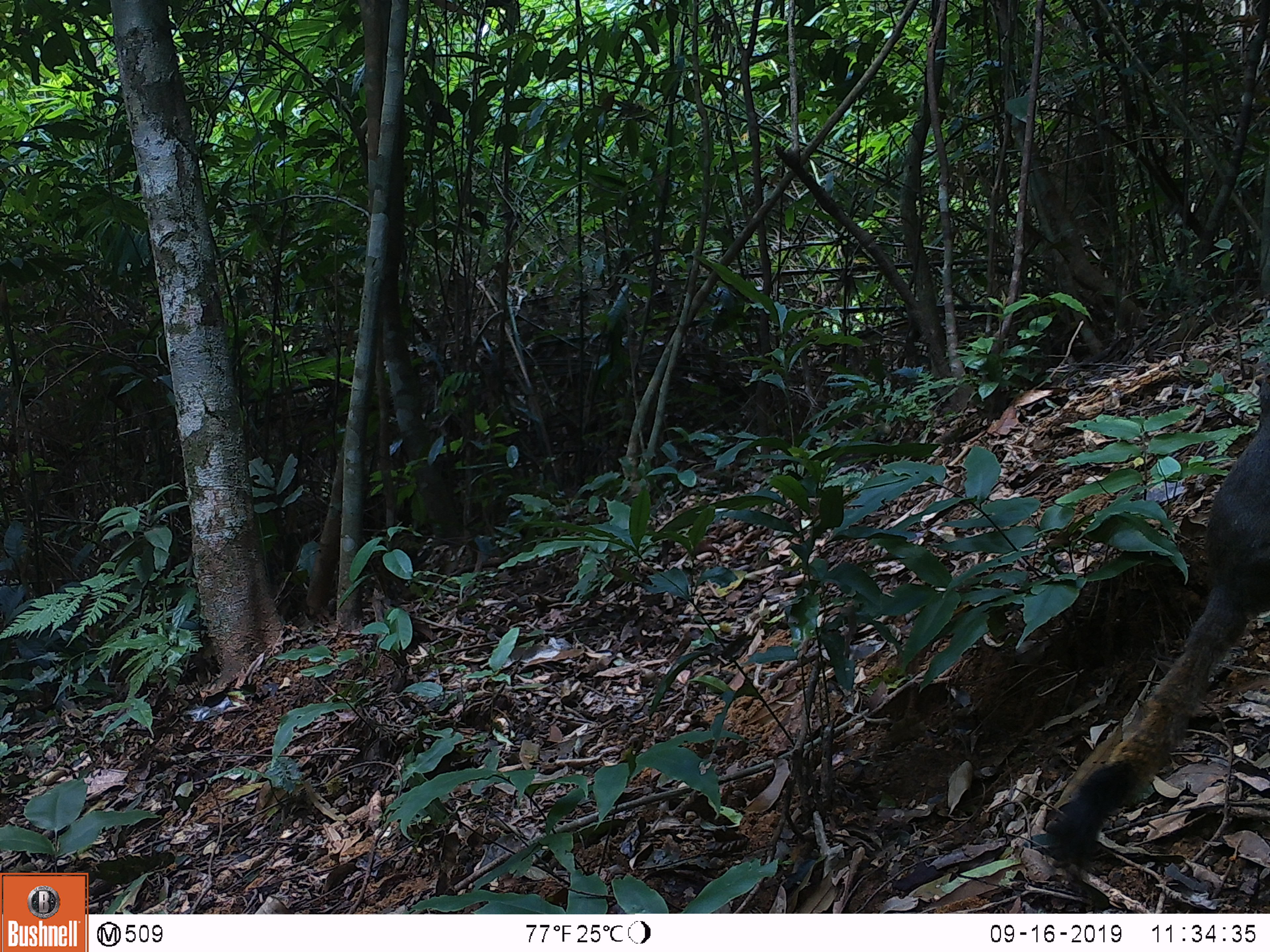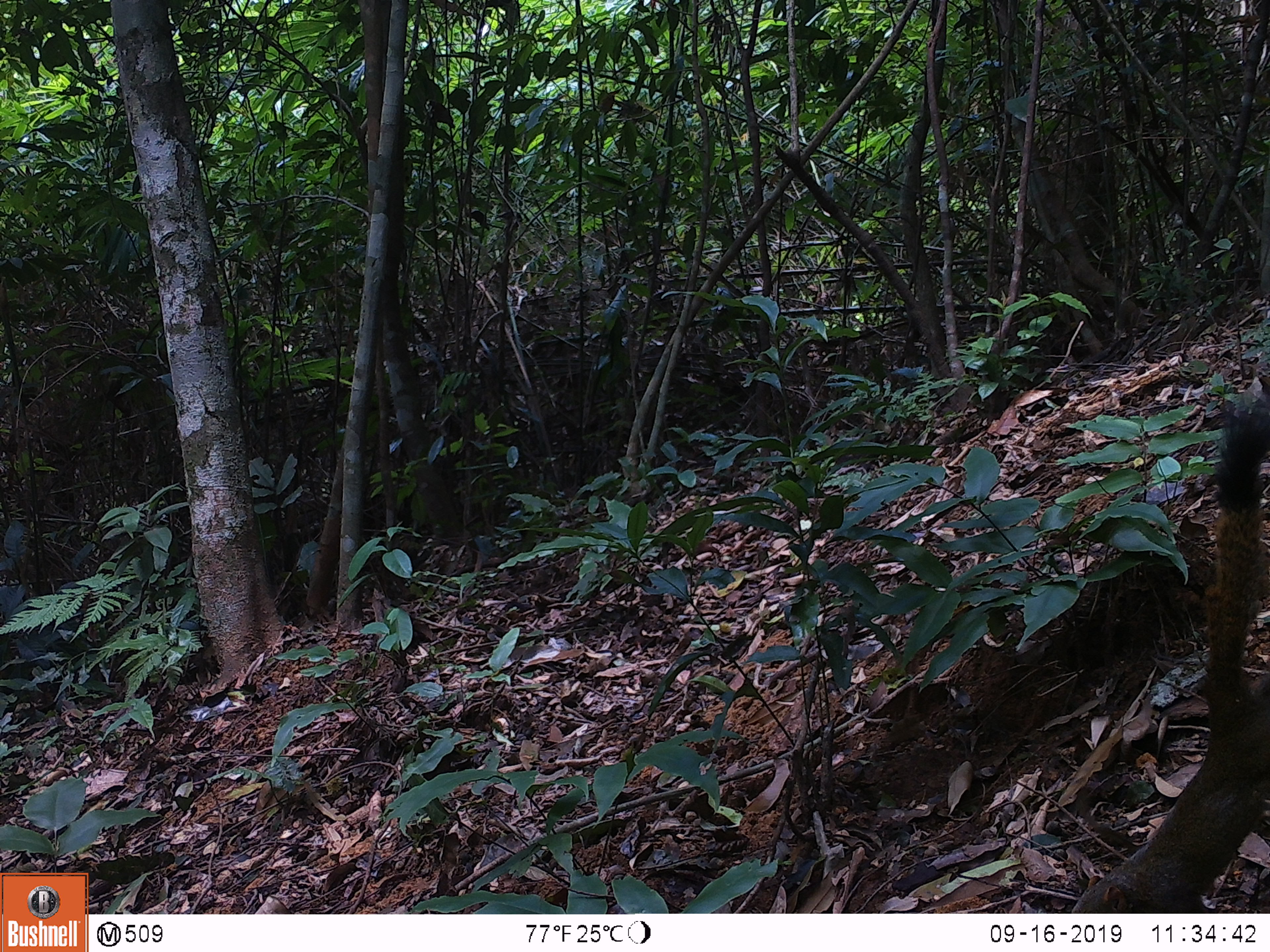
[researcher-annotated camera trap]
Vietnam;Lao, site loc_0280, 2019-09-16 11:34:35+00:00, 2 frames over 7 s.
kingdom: Animalia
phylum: Chordata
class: Mammalia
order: Rodentia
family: Sciuridae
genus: Callosciurus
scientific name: Callosciurus erythraeus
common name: pallas's squirrel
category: pallass squirrel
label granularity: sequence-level